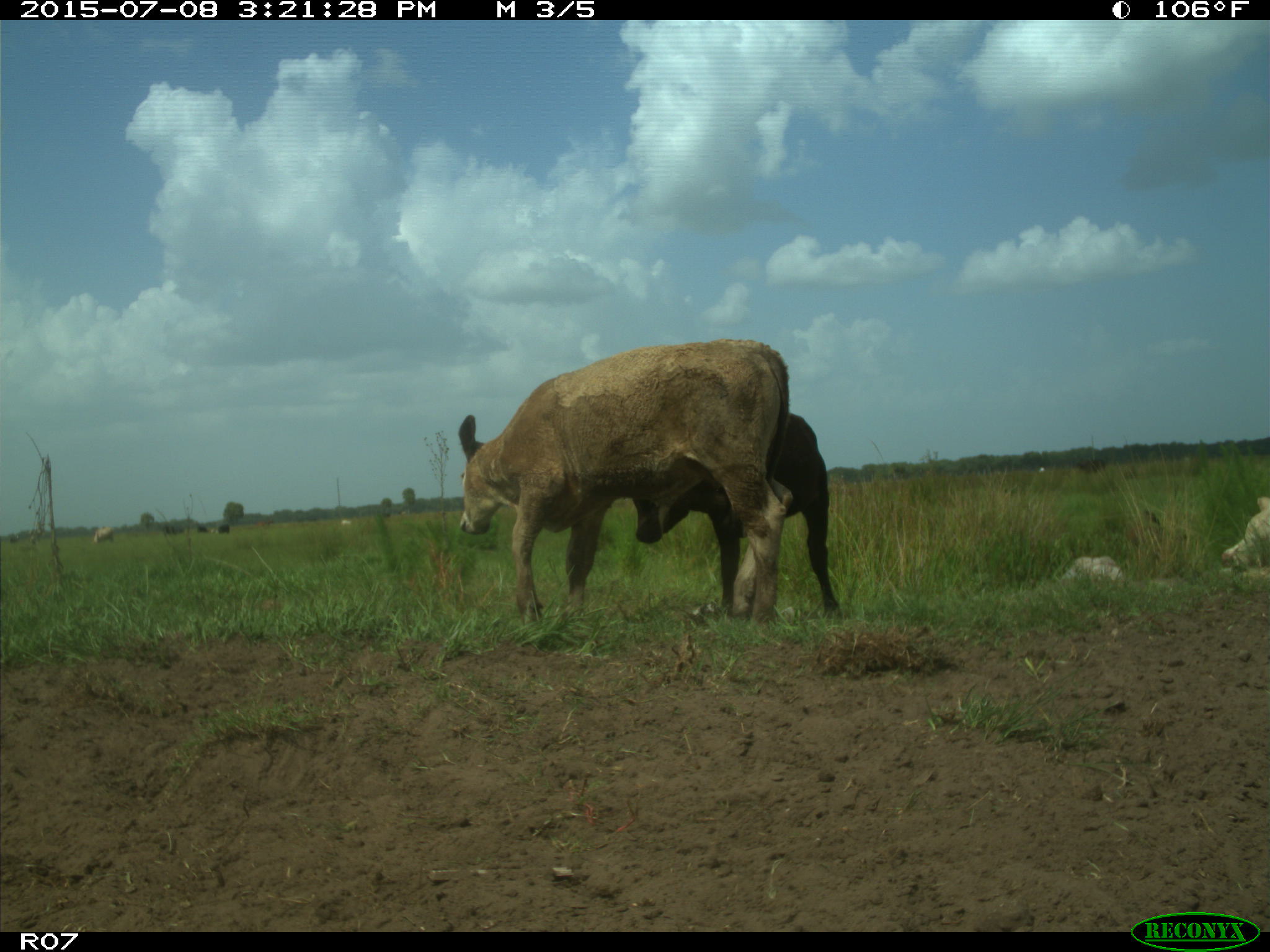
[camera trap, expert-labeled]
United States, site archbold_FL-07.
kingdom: Animalia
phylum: Chordata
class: Mammalia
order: Artiodactyla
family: Bovidae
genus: Bos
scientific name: Bos taurus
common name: domestic cow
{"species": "Bos taurus (domestic cow)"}